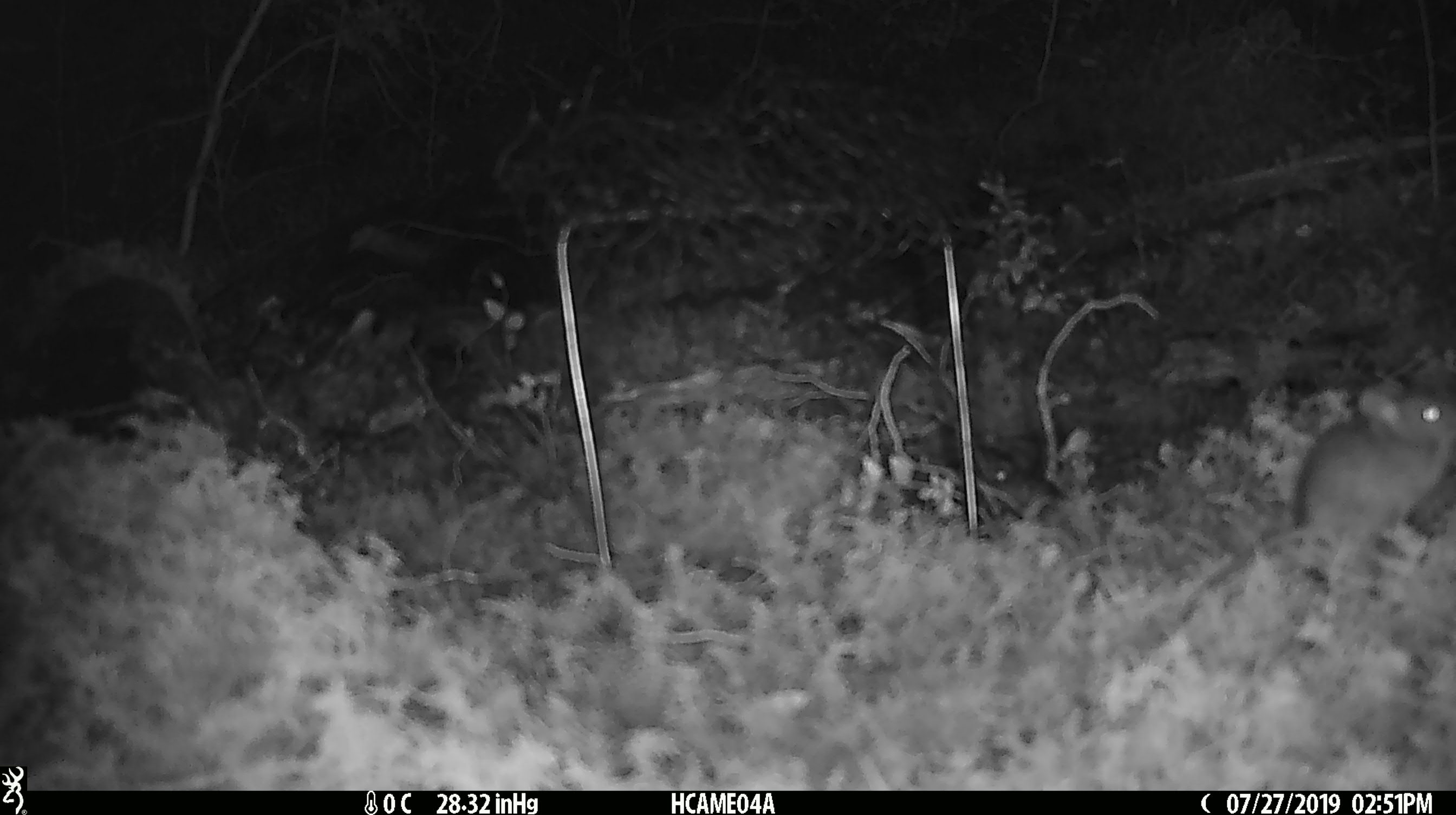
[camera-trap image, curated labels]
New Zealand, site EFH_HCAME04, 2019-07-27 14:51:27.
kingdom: Animalia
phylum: Chordata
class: Mammalia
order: Rodentia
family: Muridae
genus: Mus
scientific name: Mus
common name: mouse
Mouse (Mus).